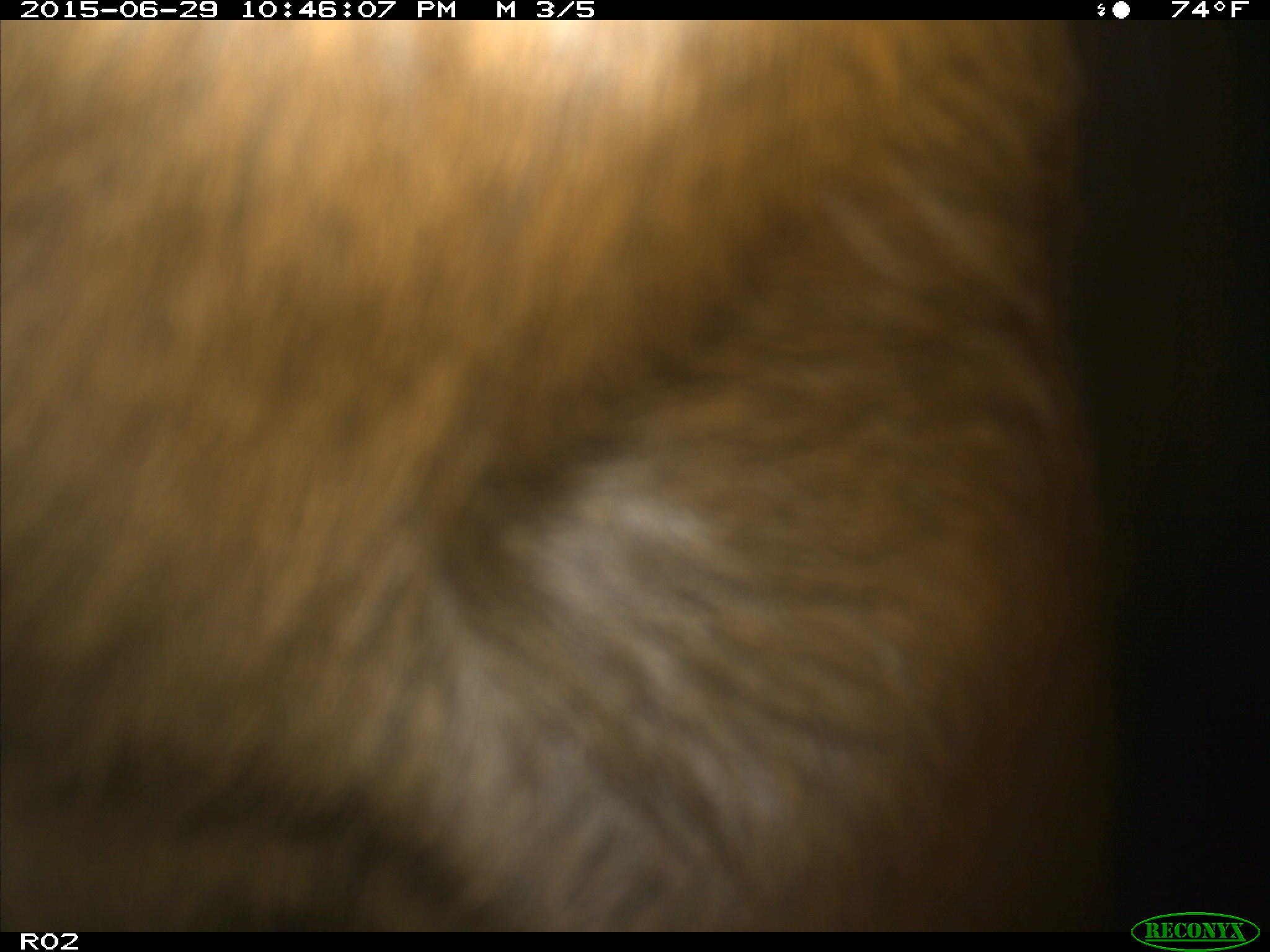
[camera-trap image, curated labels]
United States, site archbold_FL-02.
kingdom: Animalia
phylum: Chordata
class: Mammalia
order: Artiodactyla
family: Bovidae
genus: Bos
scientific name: Bos taurus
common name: domestic cow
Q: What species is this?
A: Bos taurus (domestic cow).